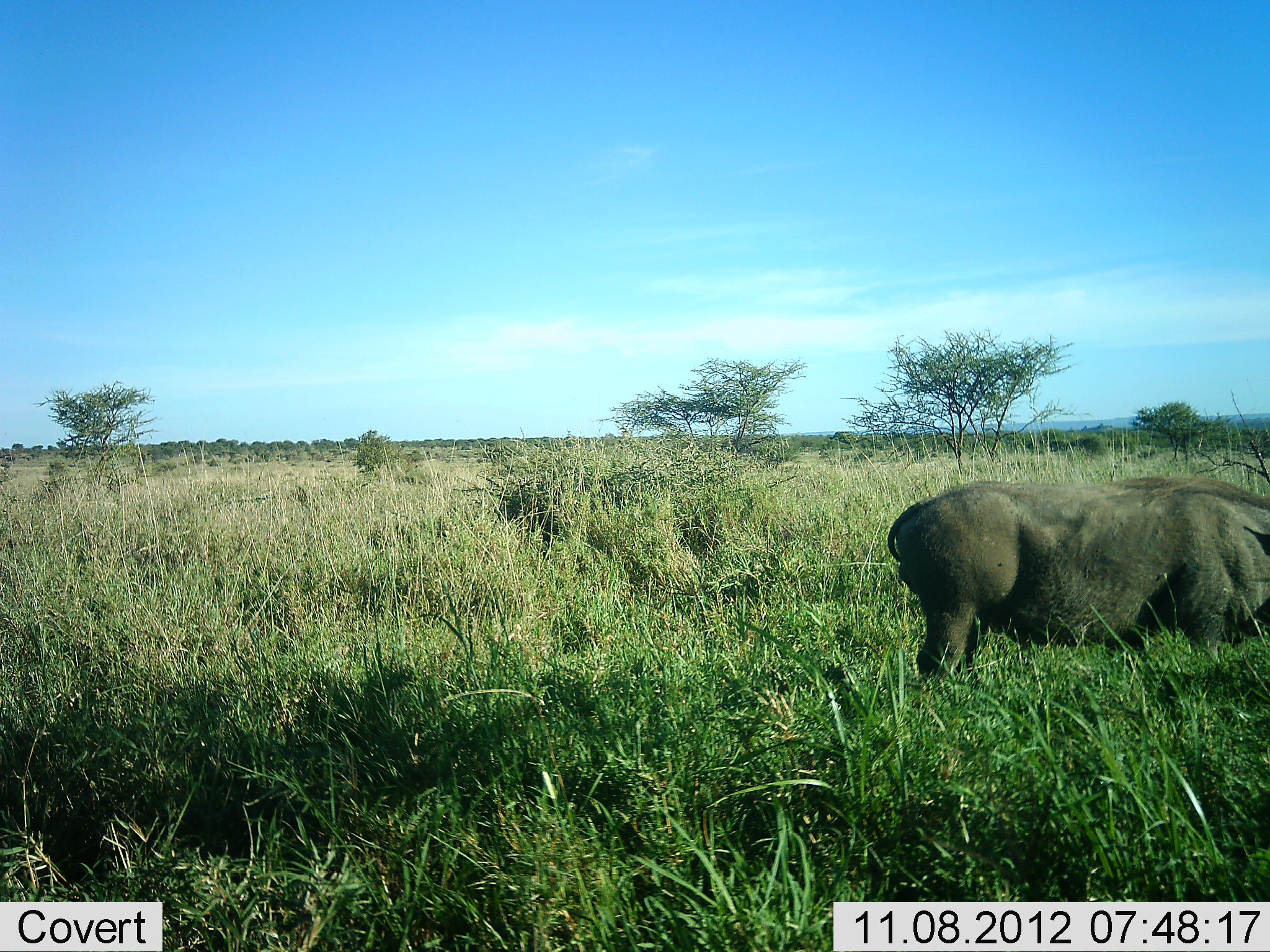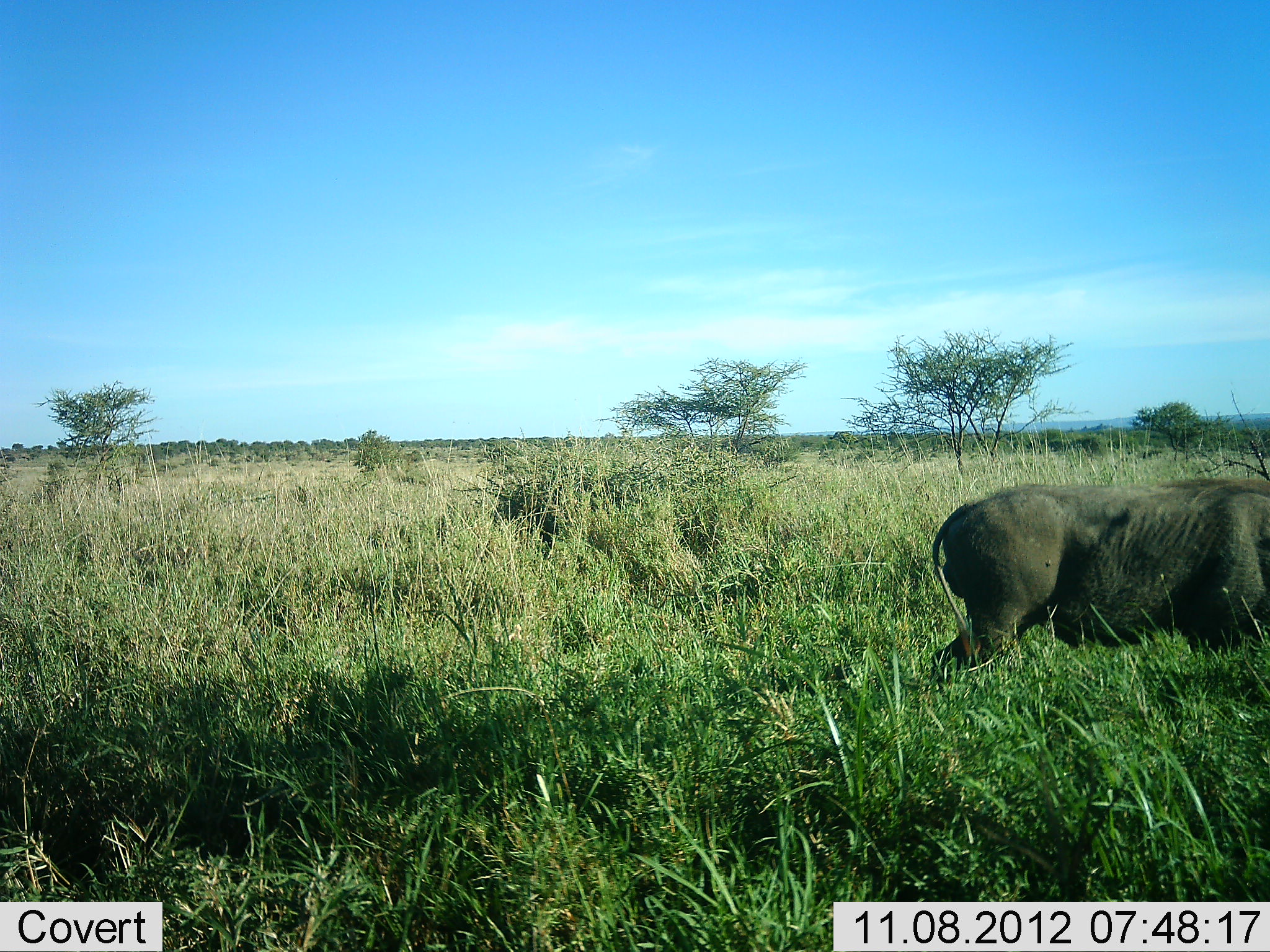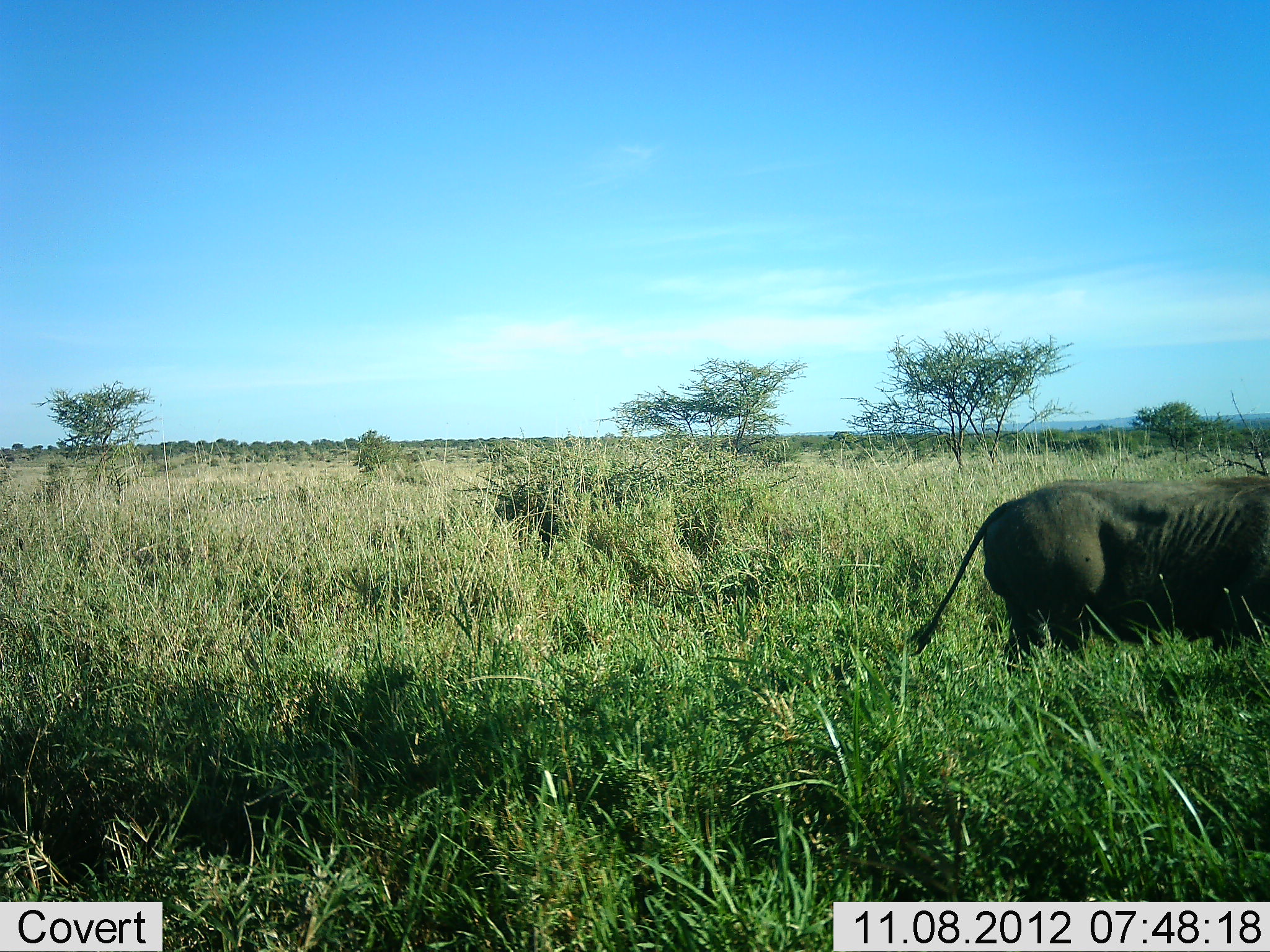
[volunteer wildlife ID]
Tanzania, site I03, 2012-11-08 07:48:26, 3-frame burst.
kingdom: Animalia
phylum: Chordata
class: Mammalia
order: Artiodactyla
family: Suidae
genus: Phacochoerus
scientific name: Phacochoerus africanus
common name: warthog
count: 1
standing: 0%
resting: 0%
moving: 90%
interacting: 0%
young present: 0%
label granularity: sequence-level